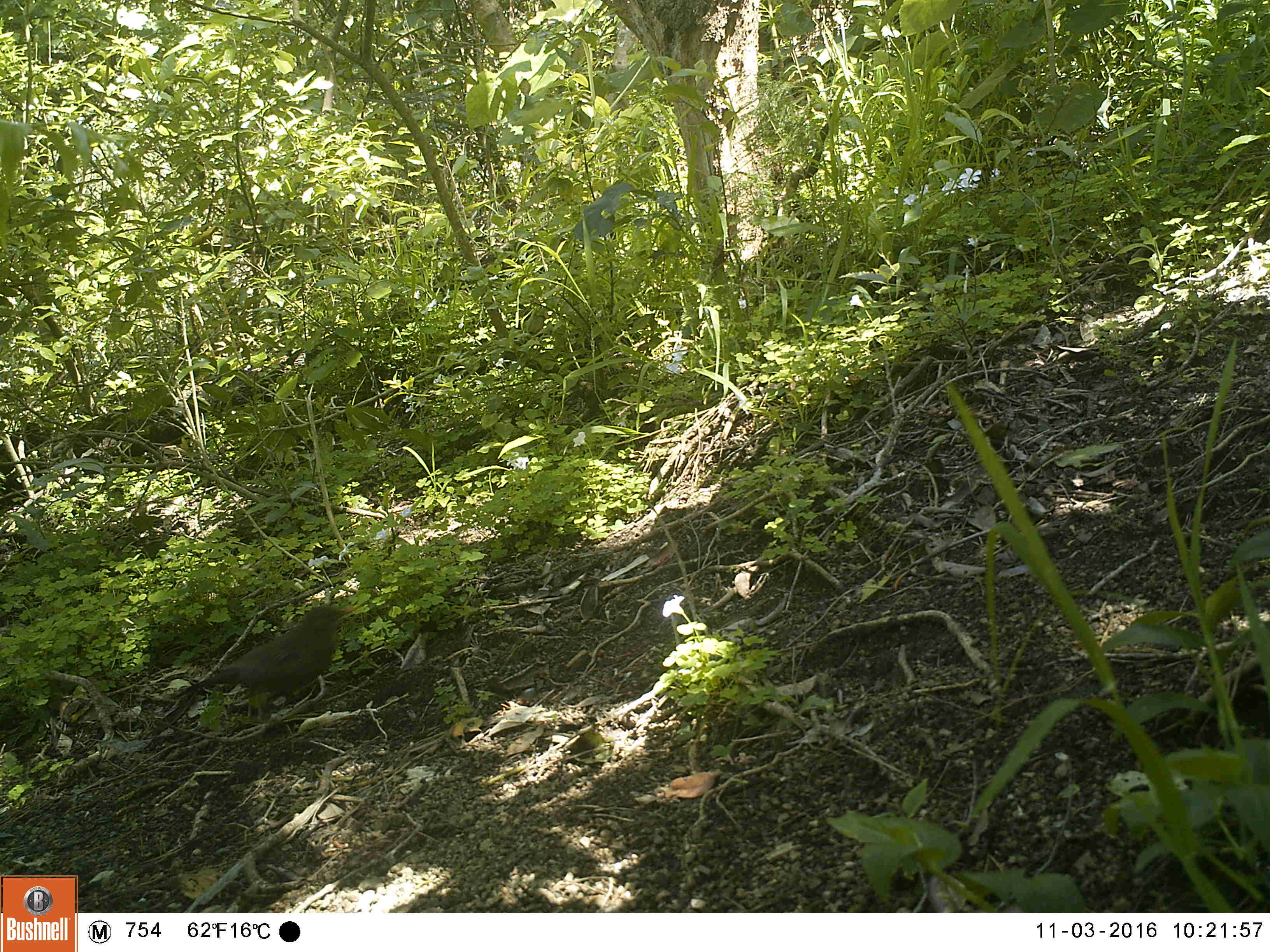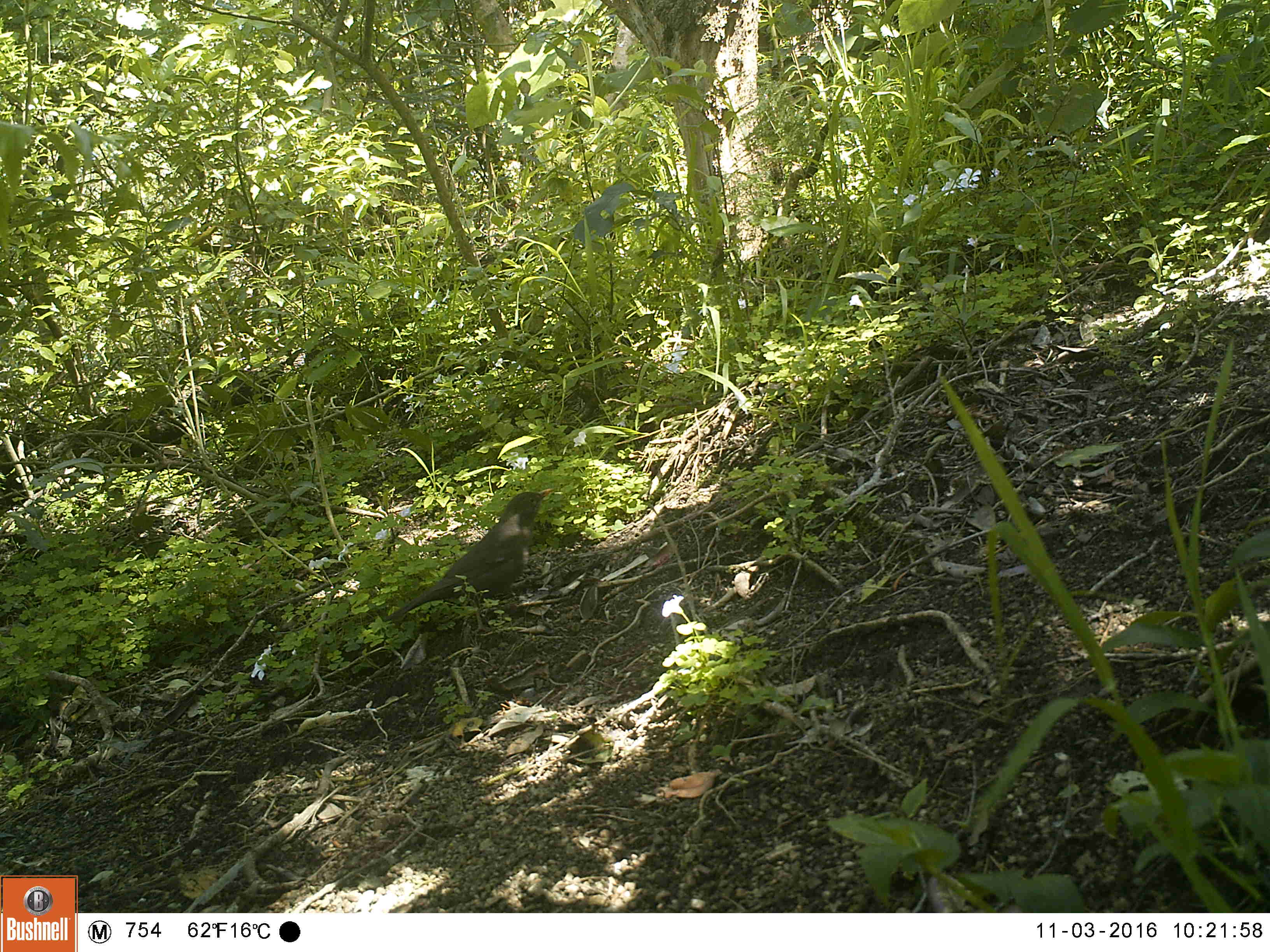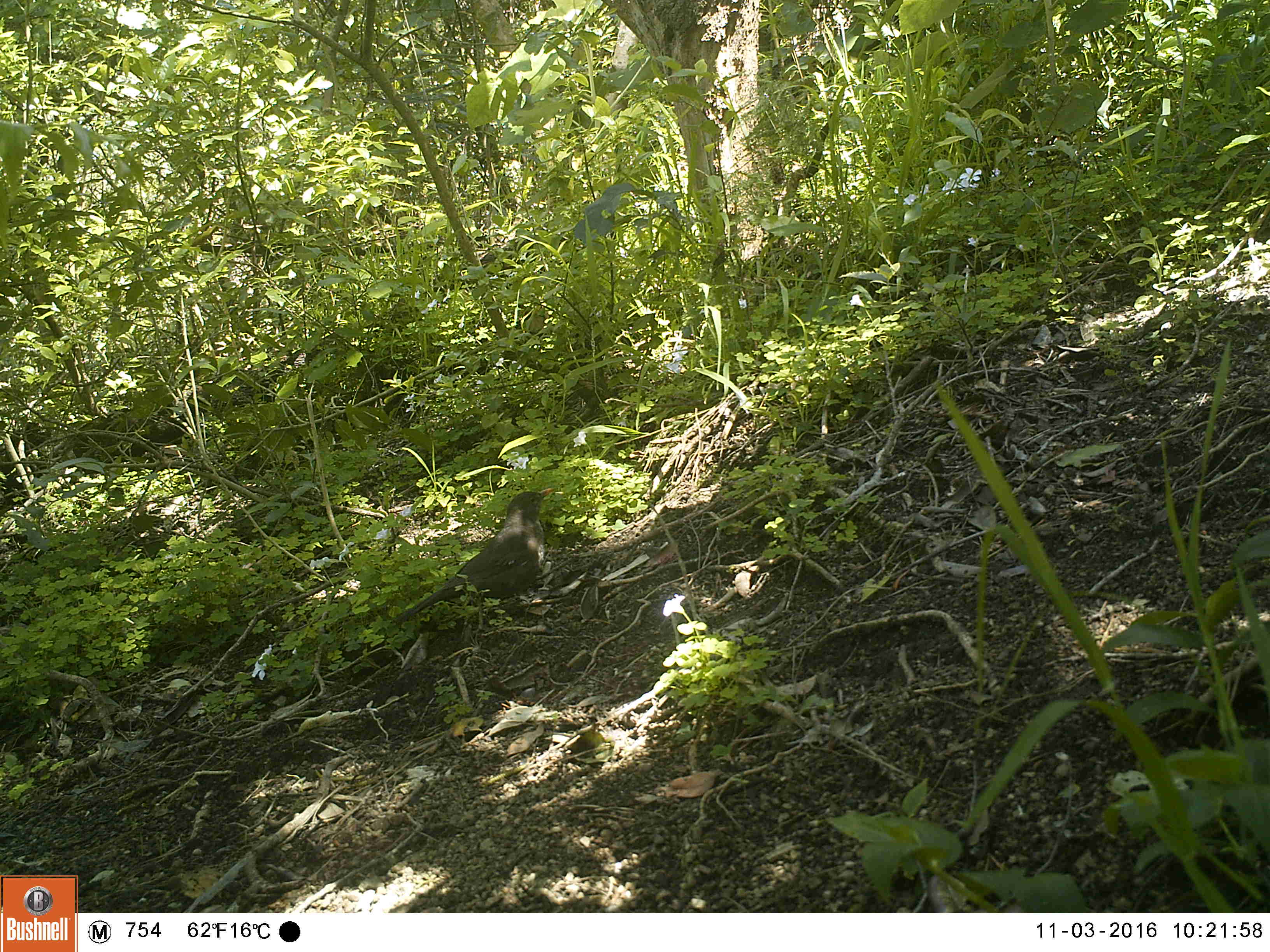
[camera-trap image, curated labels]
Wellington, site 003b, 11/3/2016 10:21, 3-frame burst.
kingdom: Animalia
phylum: Chordata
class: Aves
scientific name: Aves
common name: bird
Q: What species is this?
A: Bird (Aves).